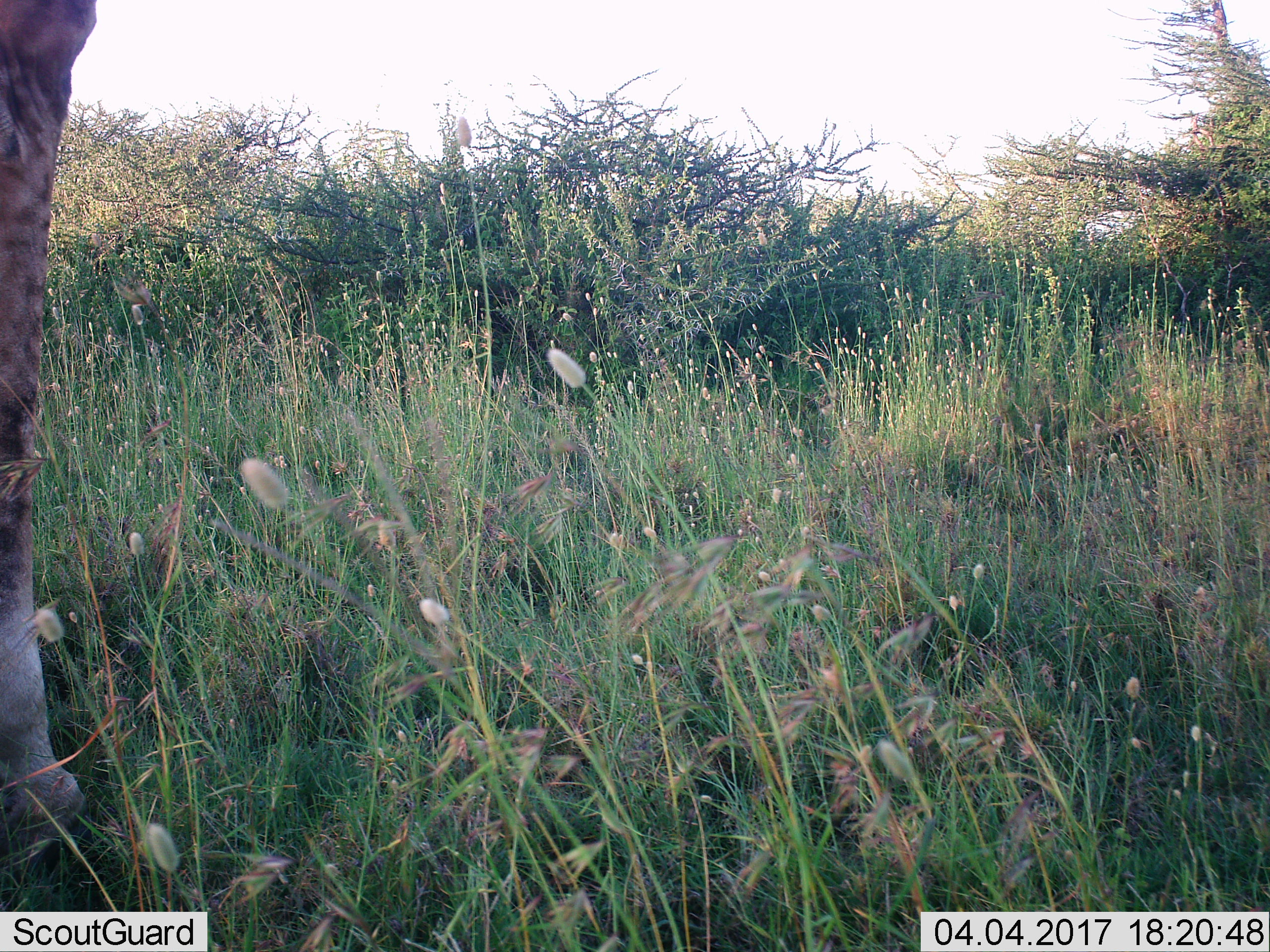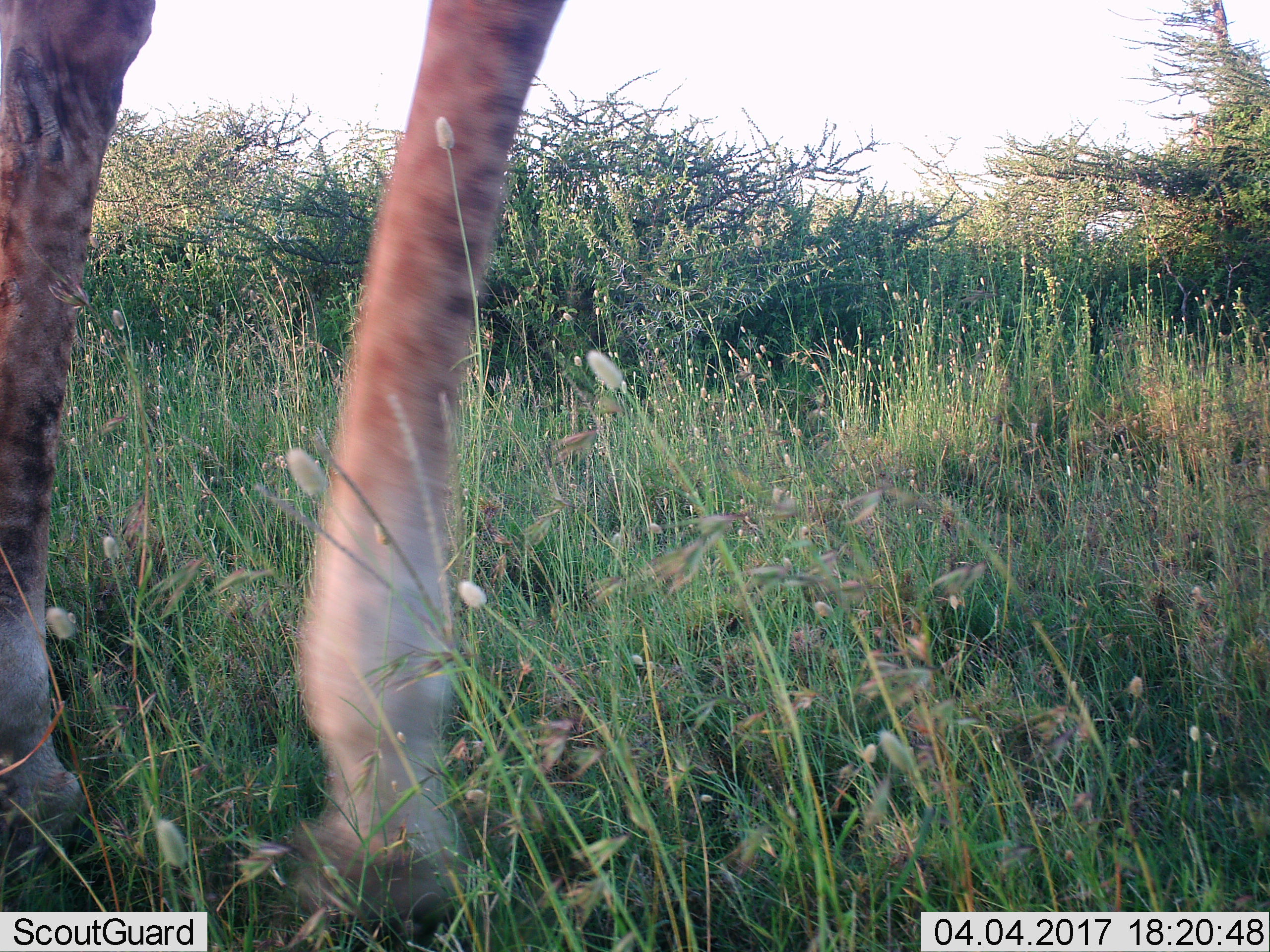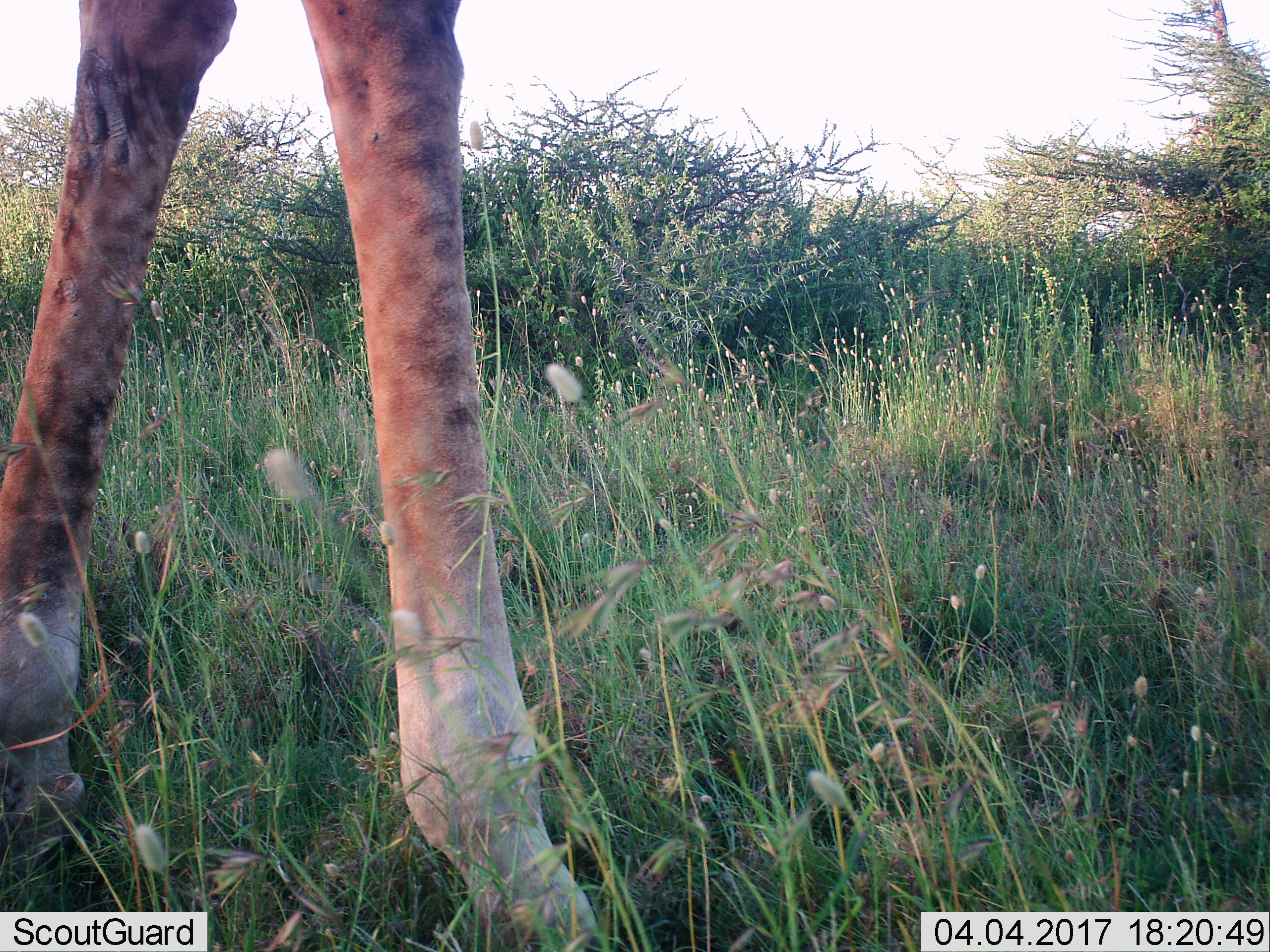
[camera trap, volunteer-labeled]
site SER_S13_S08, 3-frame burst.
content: unidentified animal